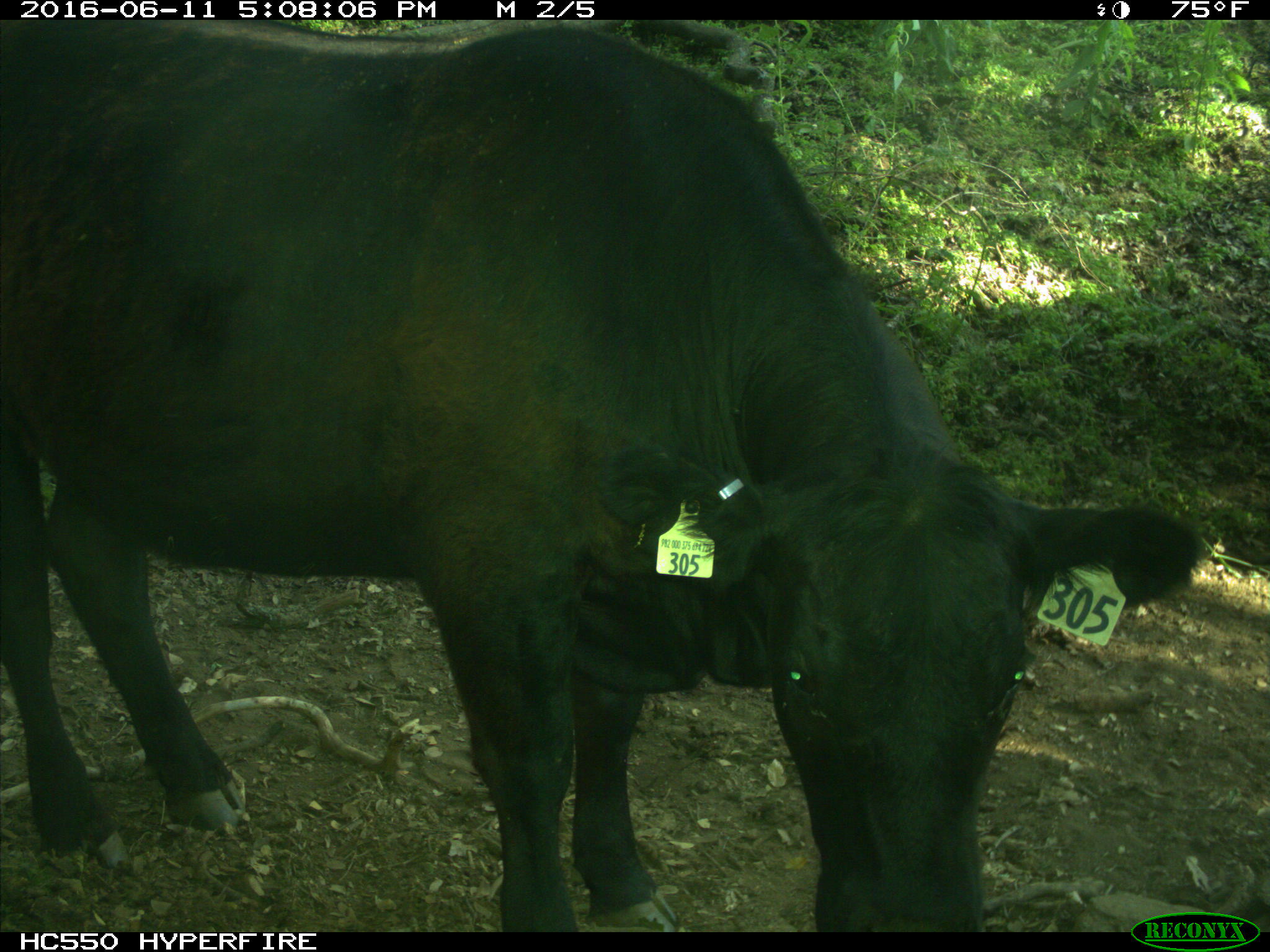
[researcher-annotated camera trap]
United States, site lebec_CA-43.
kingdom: Animalia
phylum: Chordata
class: Mammalia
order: Artiodactyla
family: Bovidae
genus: Bos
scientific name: Bos taurus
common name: domestic cow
Bos taurus (domestic cow).